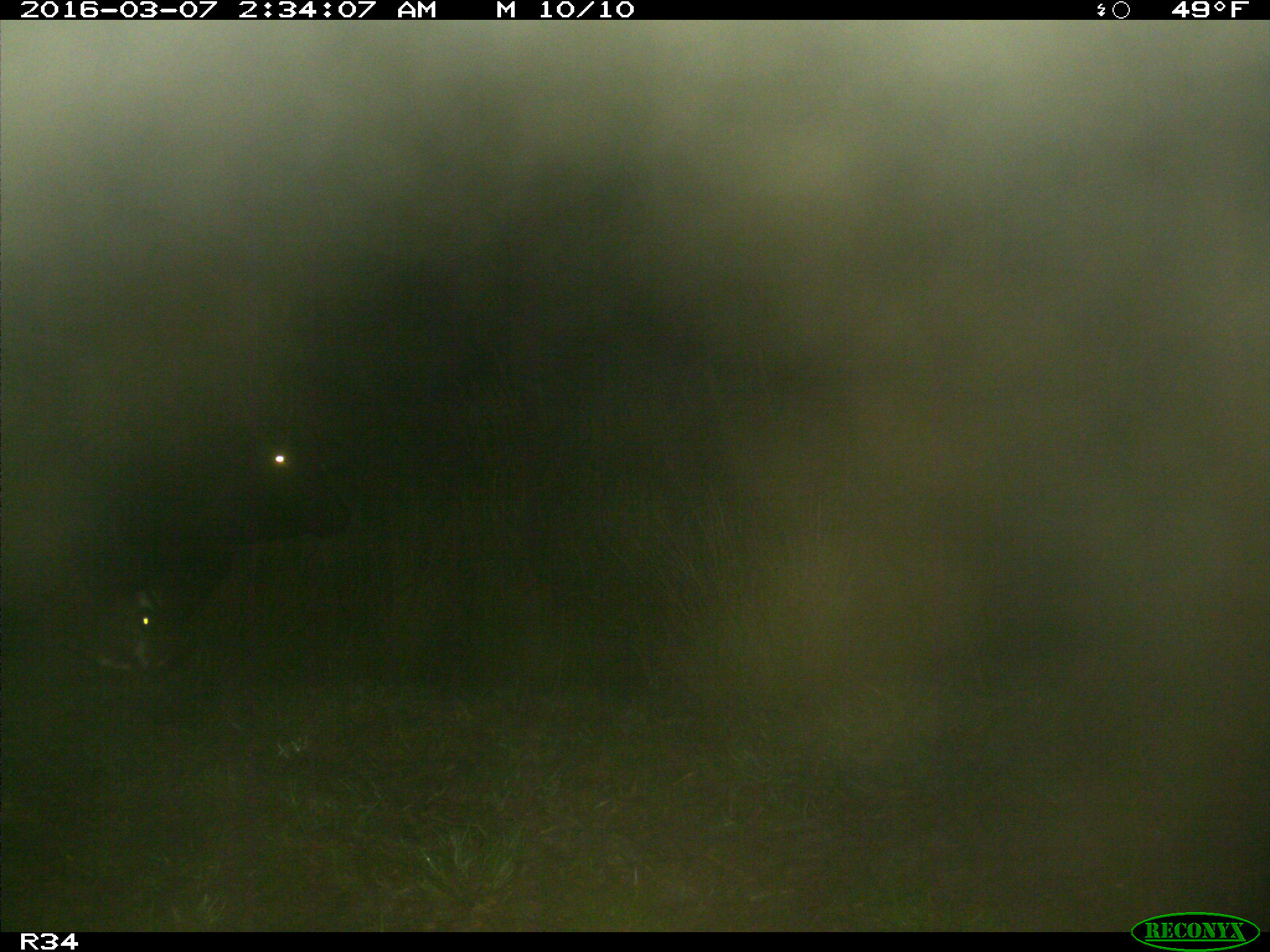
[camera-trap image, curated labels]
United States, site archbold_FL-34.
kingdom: Animalia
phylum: Chordata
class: Mammalia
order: Artiodactyla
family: Bovidae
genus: Bos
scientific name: Bos taurus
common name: domestic cow